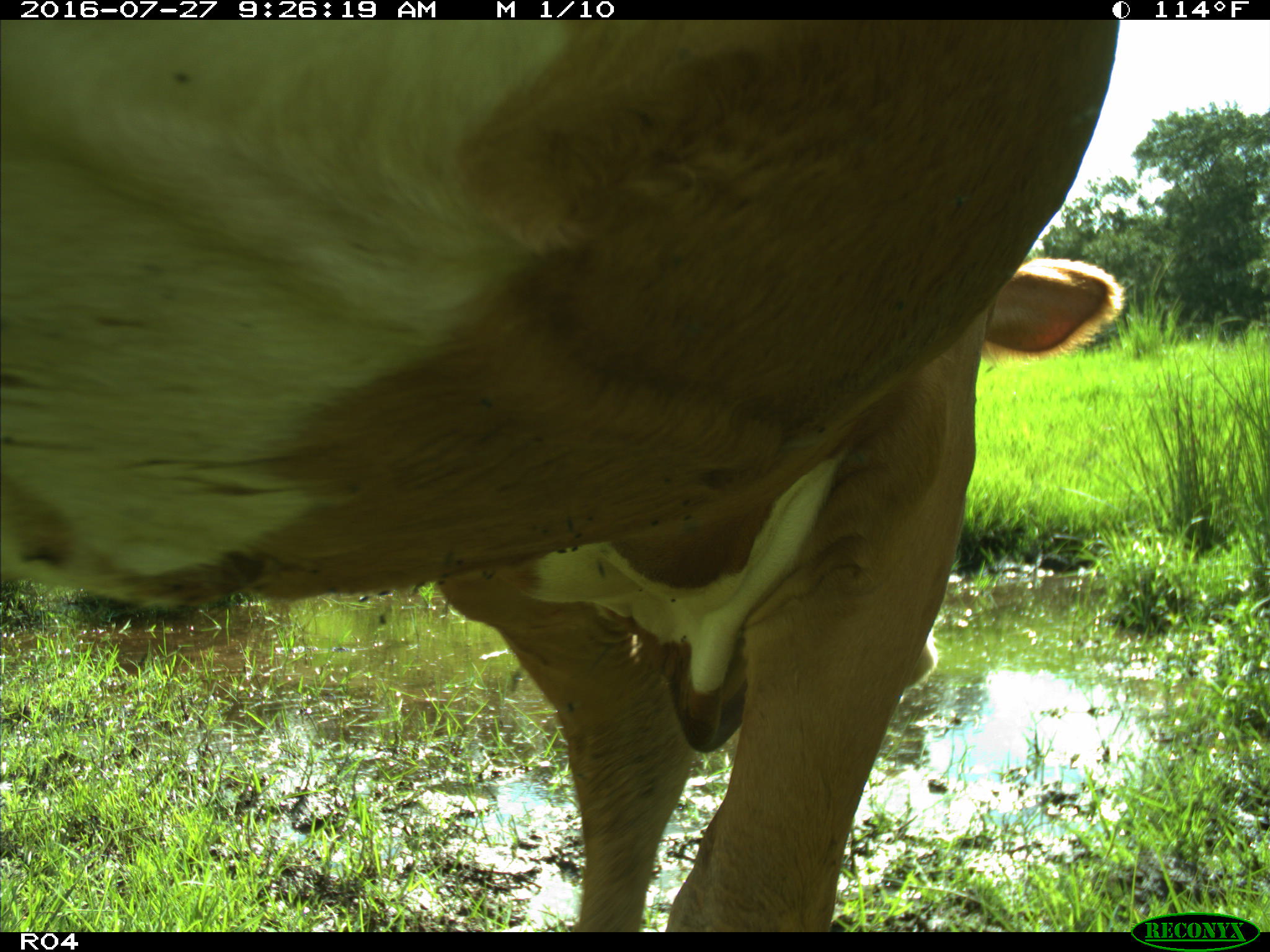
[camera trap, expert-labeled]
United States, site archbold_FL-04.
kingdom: Animalia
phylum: Chordata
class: Mammalia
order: Artiodactyla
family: Bovidae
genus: Bos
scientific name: Bos taurus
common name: domestic cow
Bos taurus (domestic cow).